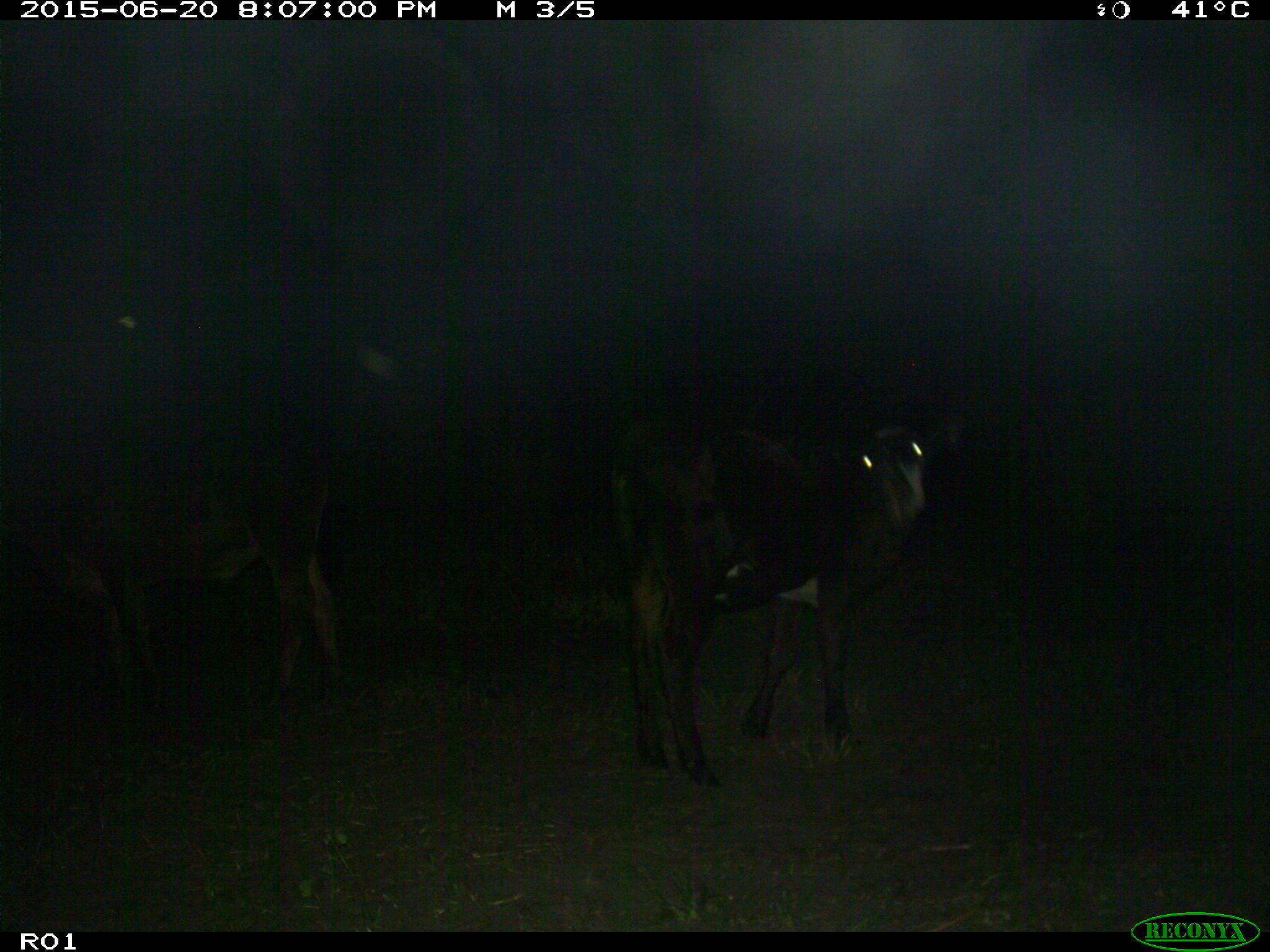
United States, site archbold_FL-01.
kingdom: Animalia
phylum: Chordata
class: Mammalia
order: Artiodactyla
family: Bovidae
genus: Bos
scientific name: Bos taurus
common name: domestic cow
Bos taurus (domestic cow).